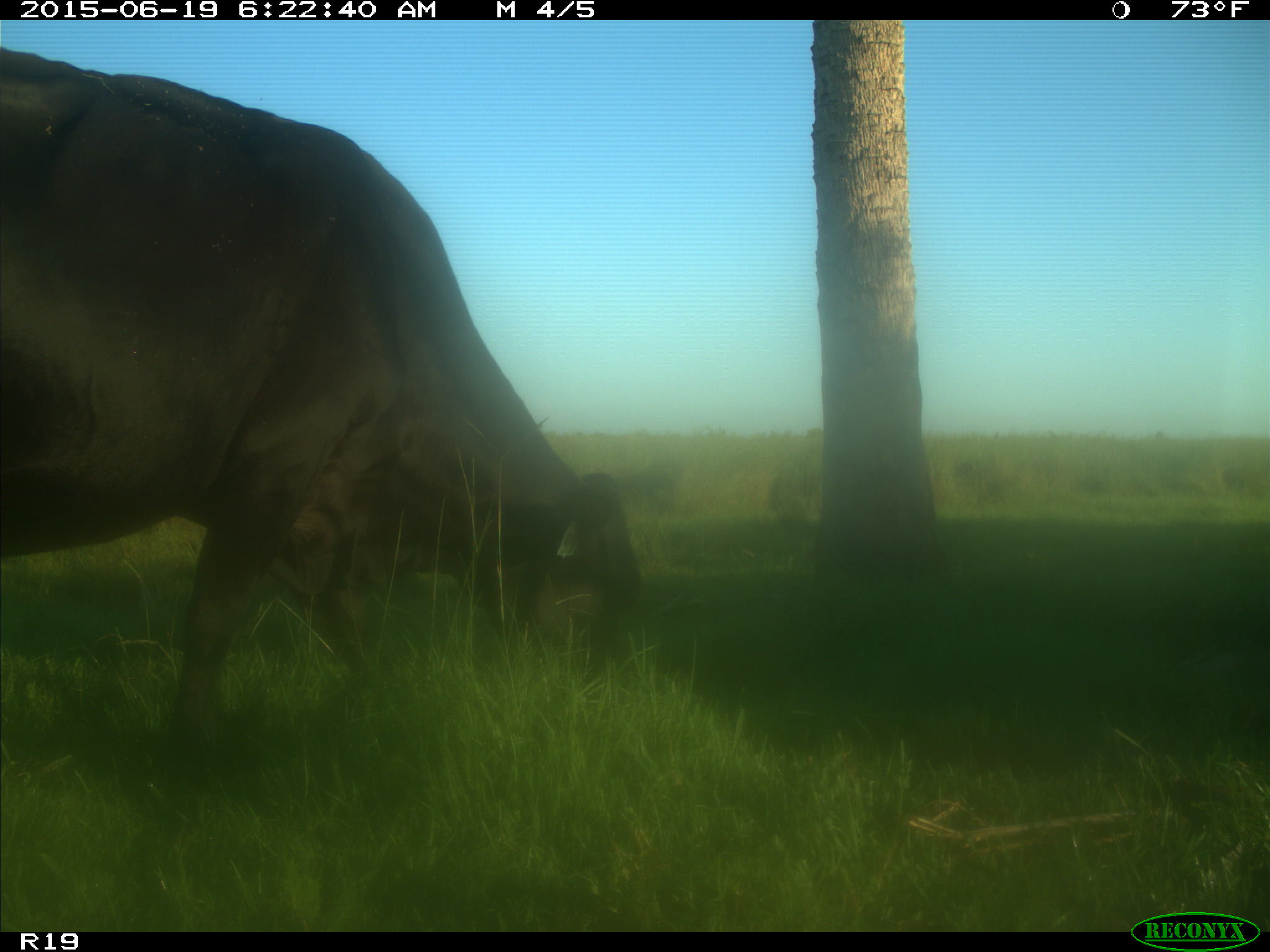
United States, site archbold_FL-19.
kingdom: Animalia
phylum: Chordata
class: Mammalia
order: Artiodactyla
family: Bovidae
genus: Bos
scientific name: Bos taurus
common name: domestic cow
Bos taurus (domestic cow).